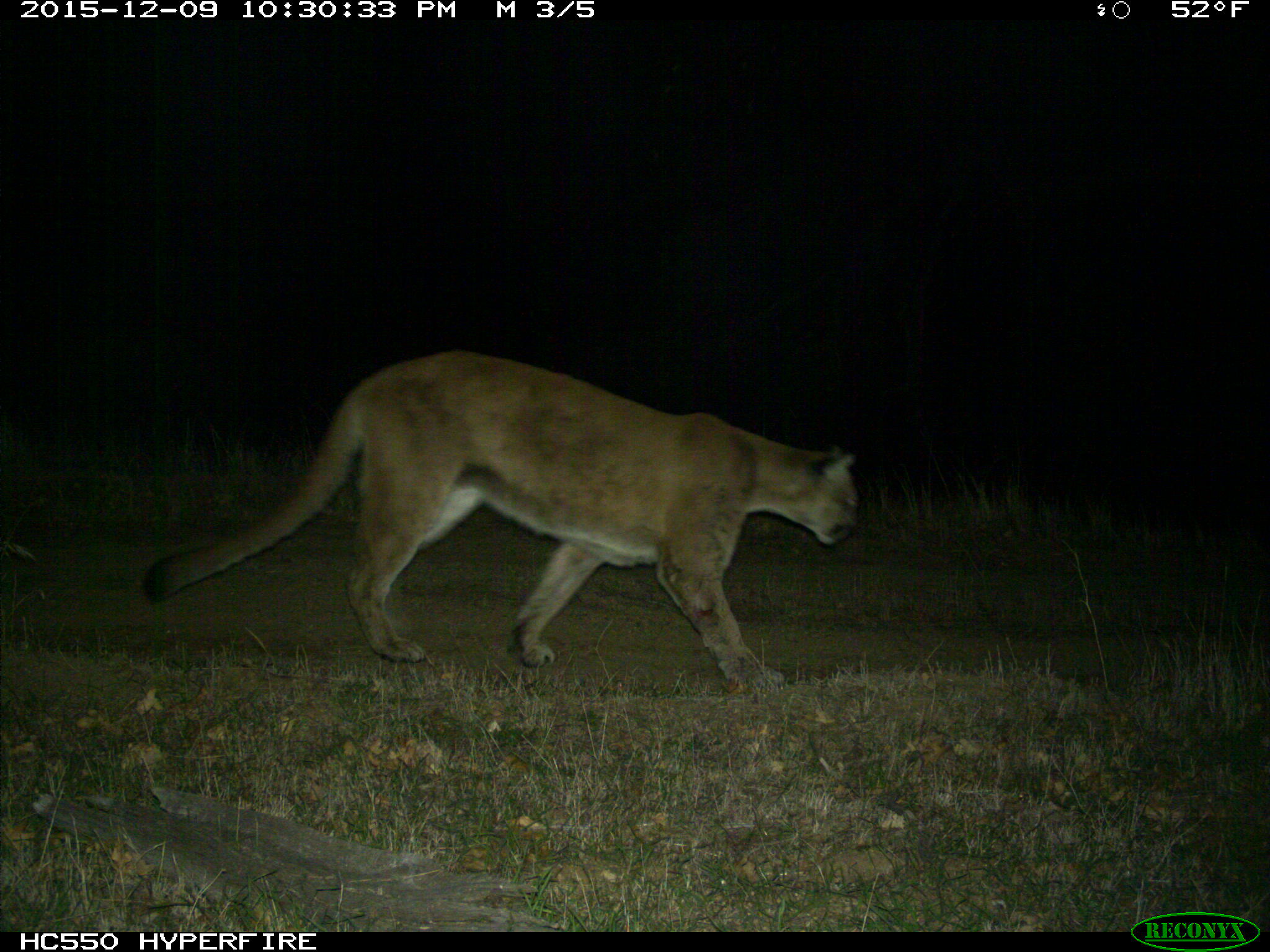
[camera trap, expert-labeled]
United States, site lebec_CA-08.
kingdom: Animalia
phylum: Chordata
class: Mammalia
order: Carnivora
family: Felidae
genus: Puma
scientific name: Puma concolor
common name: mountain lion